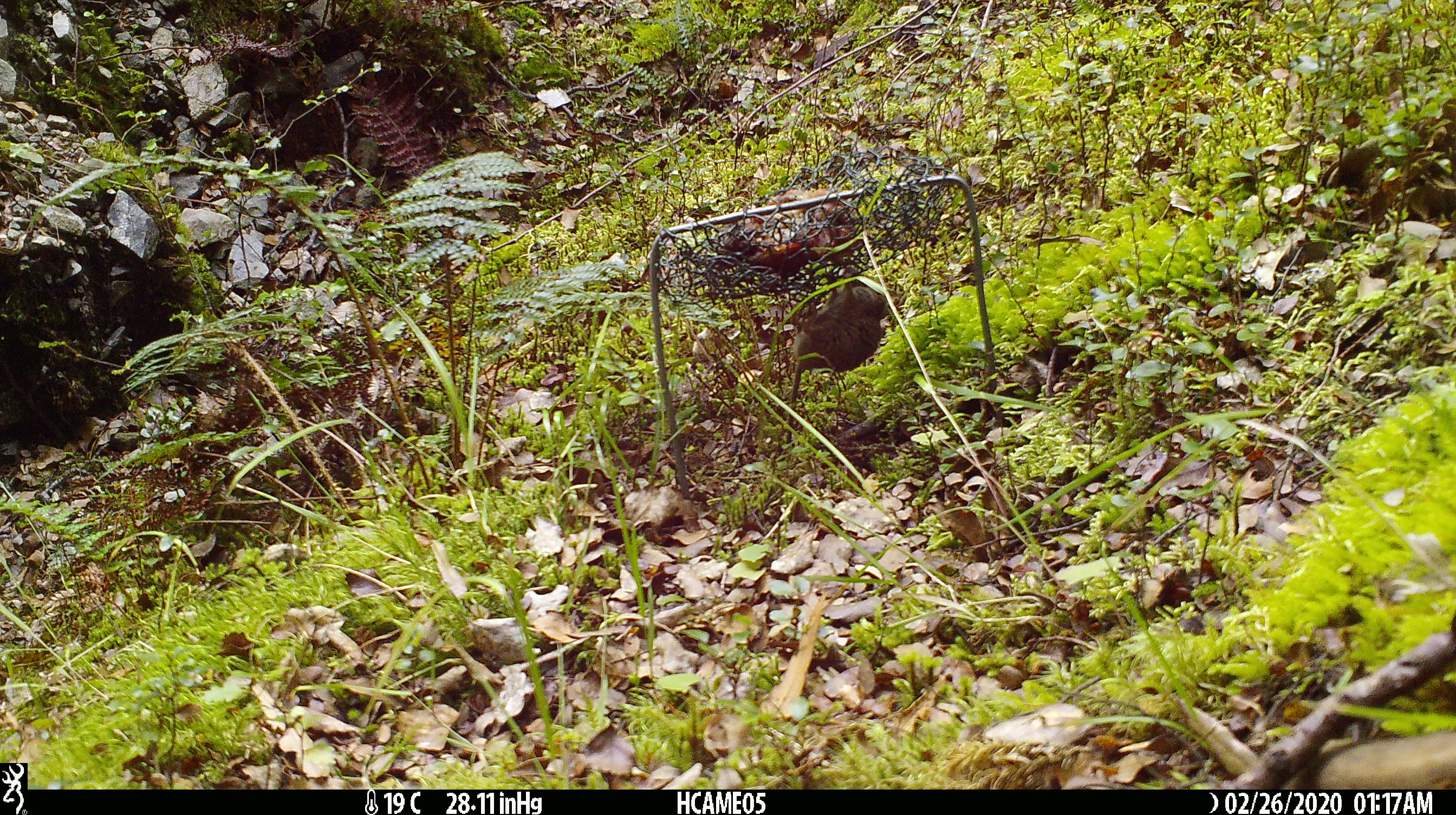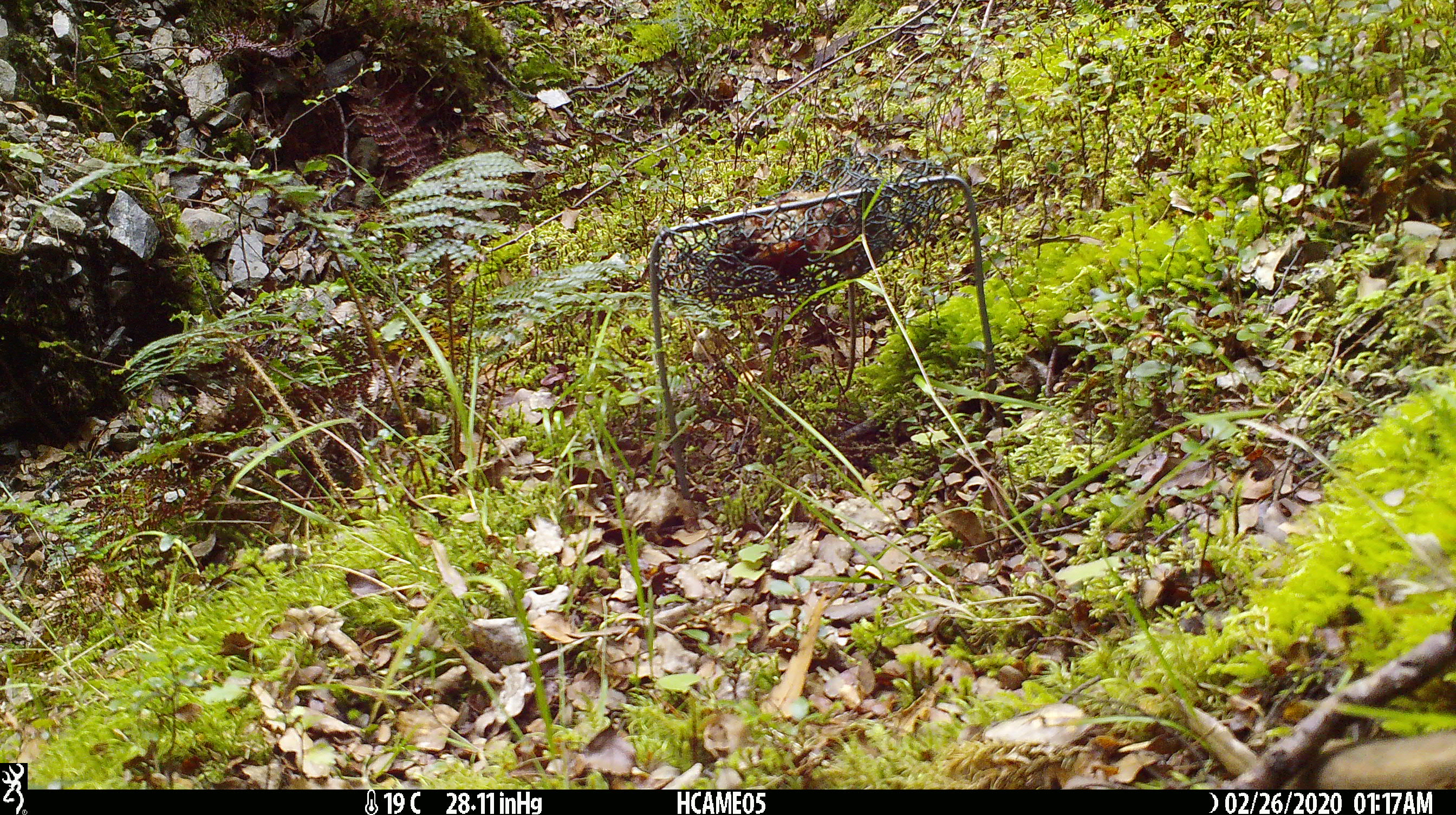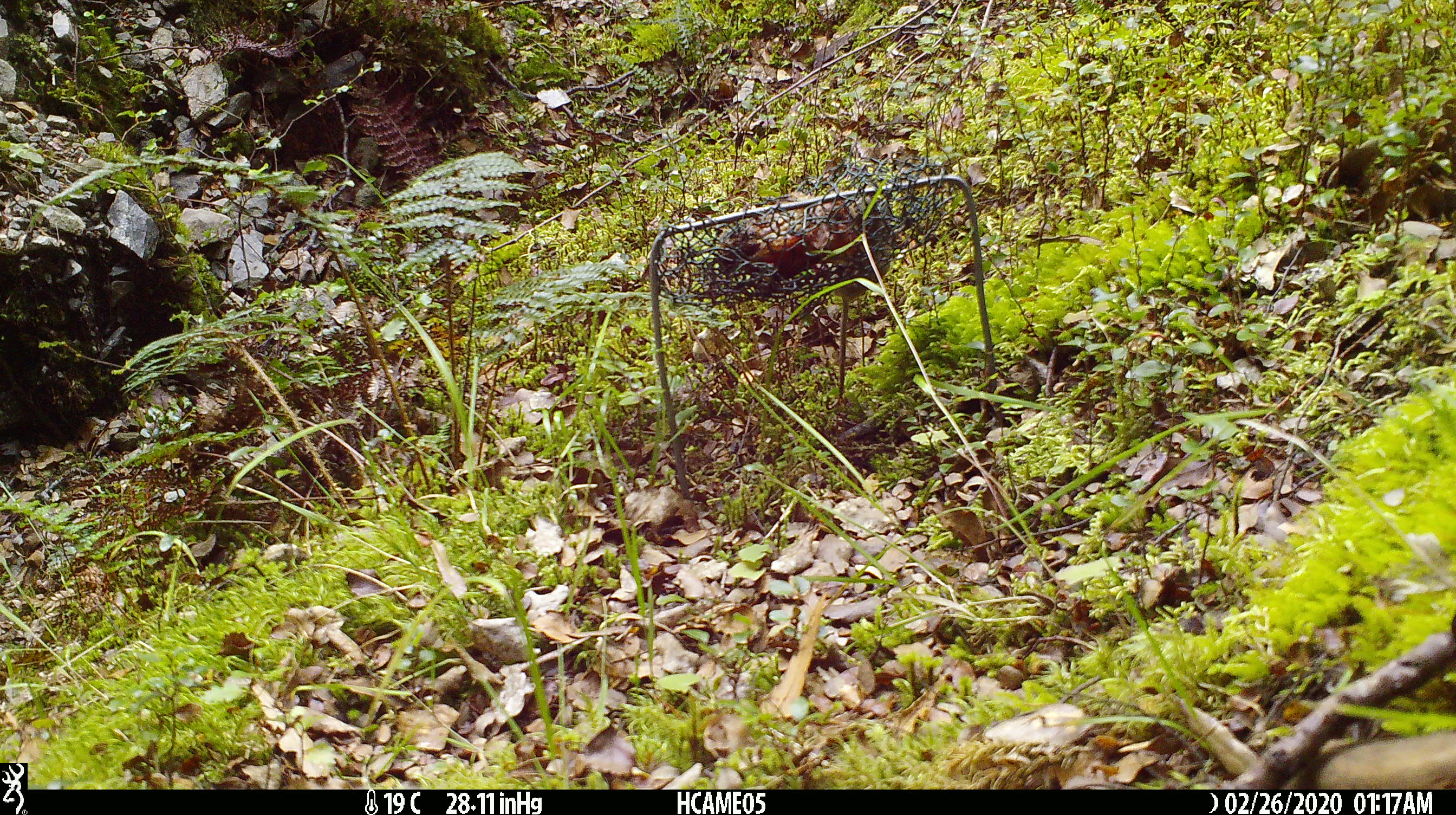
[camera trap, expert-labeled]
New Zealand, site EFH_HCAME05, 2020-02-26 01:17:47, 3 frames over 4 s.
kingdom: Animalia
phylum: Chordata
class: Mammalia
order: Rodentia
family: Muridae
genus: Mus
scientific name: Mus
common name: mouse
Mouse (Mus).